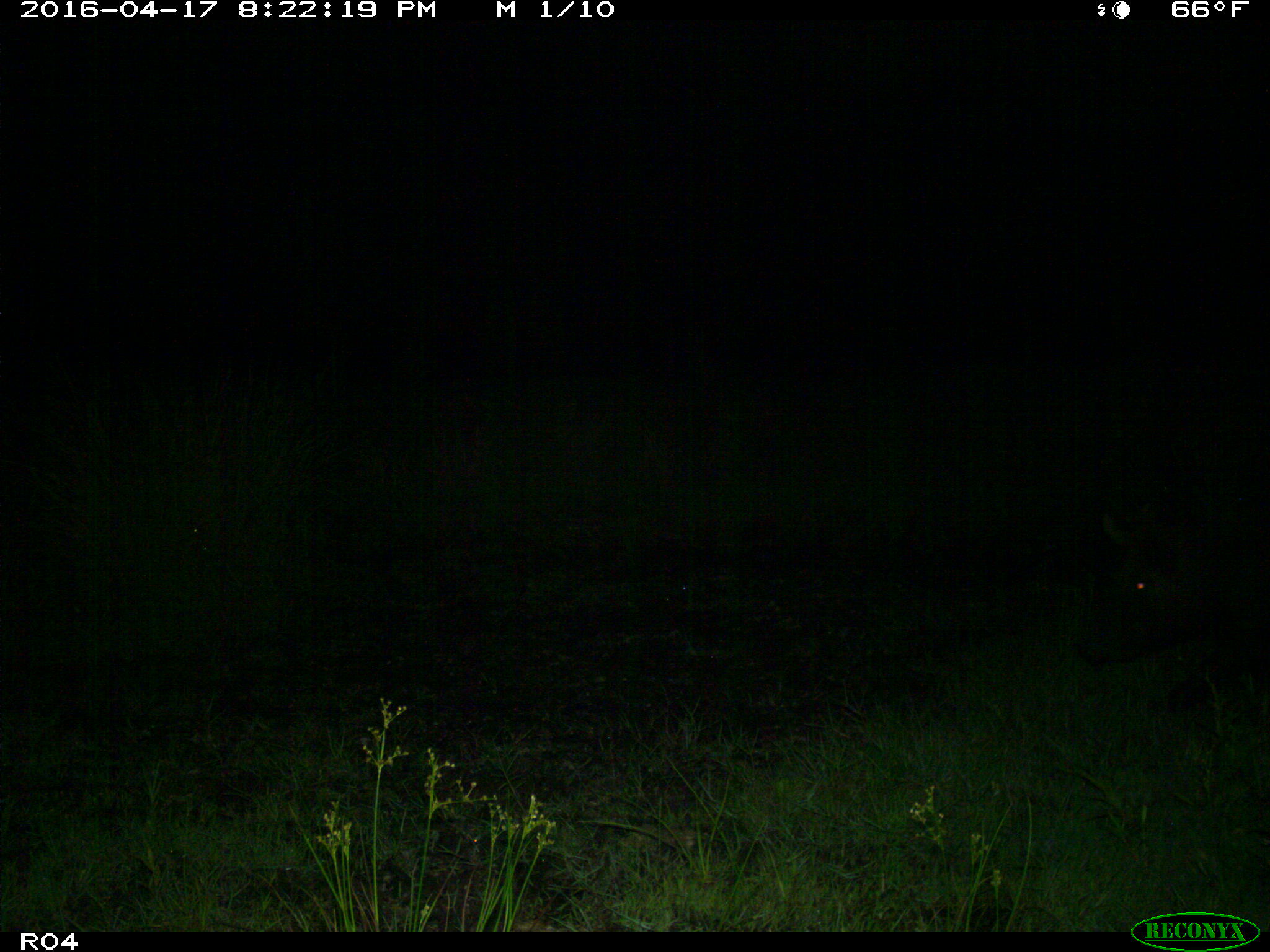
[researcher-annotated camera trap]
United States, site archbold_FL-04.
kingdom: Animalia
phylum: Chordata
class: Mammalia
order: Artiodactyla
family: Suidae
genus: Sus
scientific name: Sus scrofa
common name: wild boar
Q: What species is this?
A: Sus scrofa (wild boar).